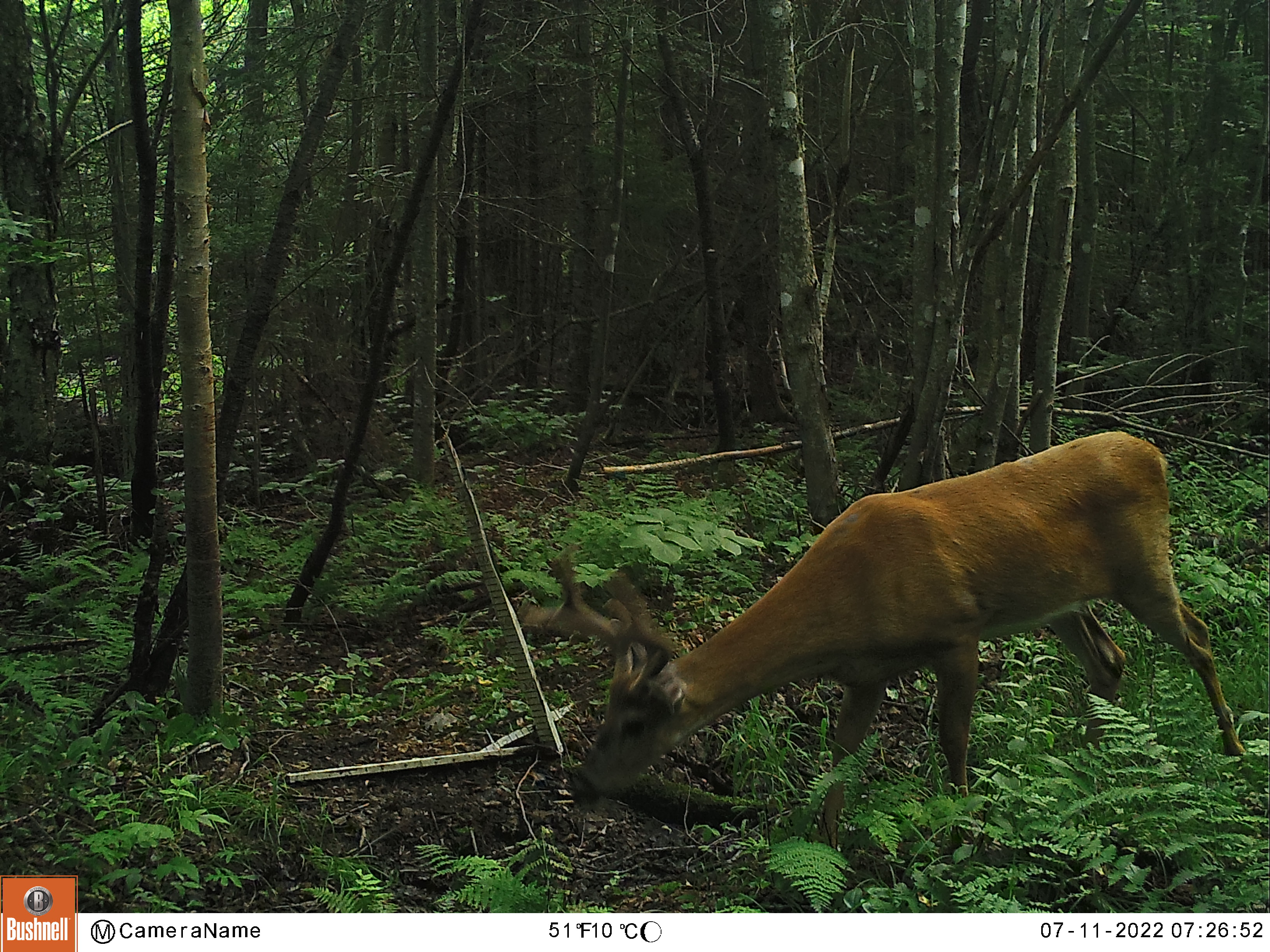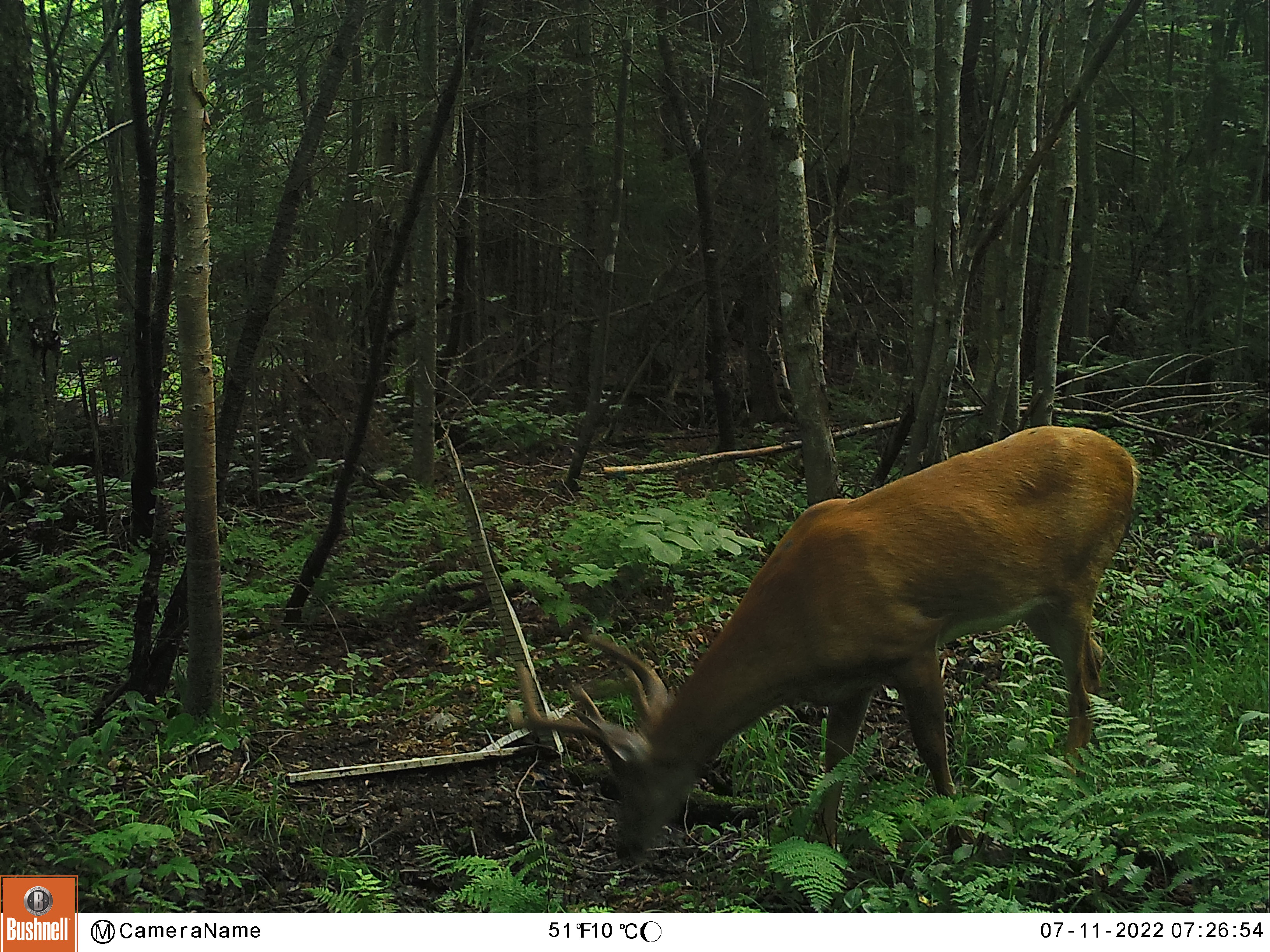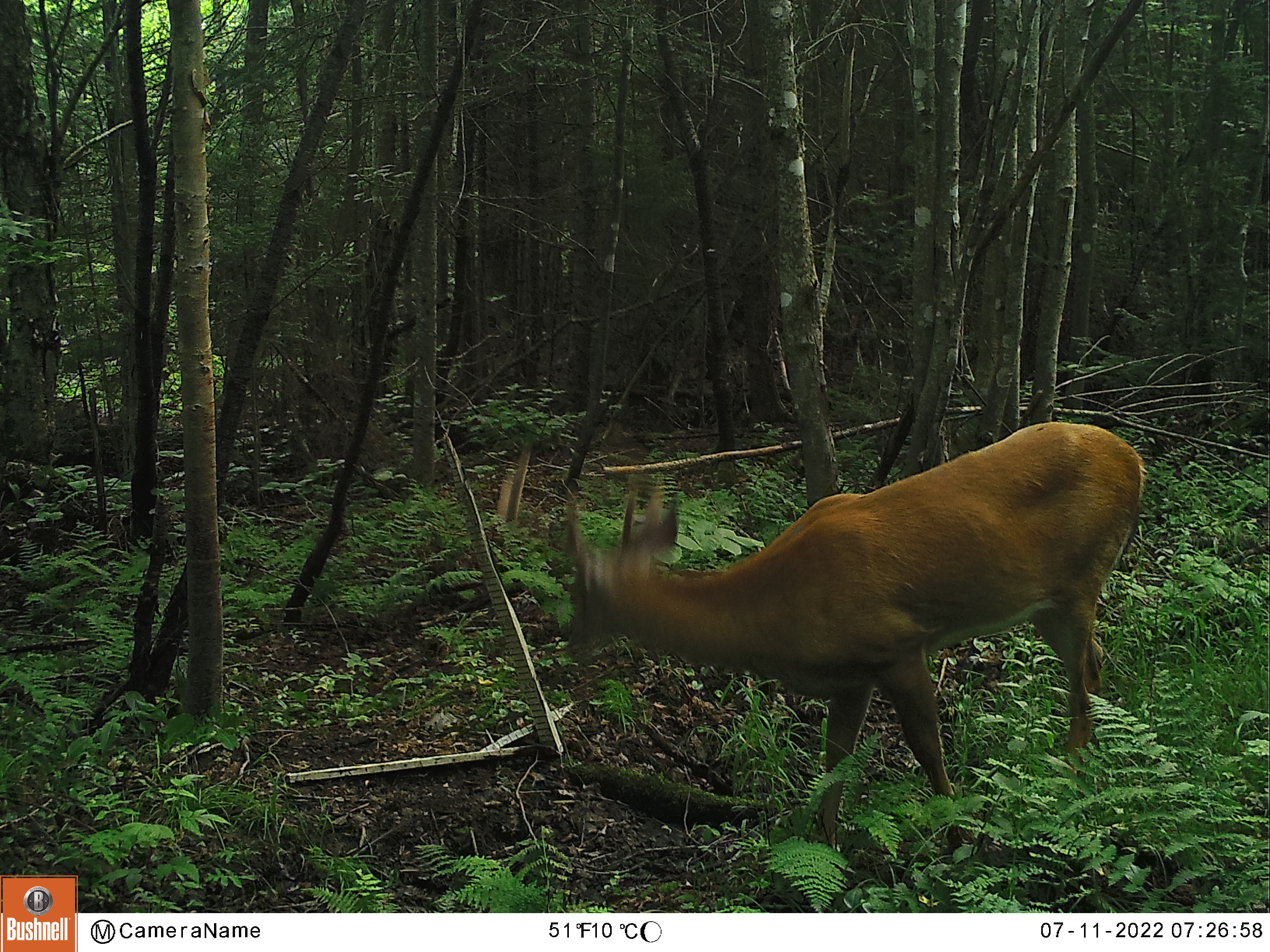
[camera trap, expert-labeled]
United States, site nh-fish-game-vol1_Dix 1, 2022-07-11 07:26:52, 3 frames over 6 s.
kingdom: Animalia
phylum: Chordata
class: Mammalia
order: Artiodactyla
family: Cervidae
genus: Odocoileus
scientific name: Odocoileus virginianus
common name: white-tailed deer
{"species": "white-tailed deer (Odocoileus virginianus)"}